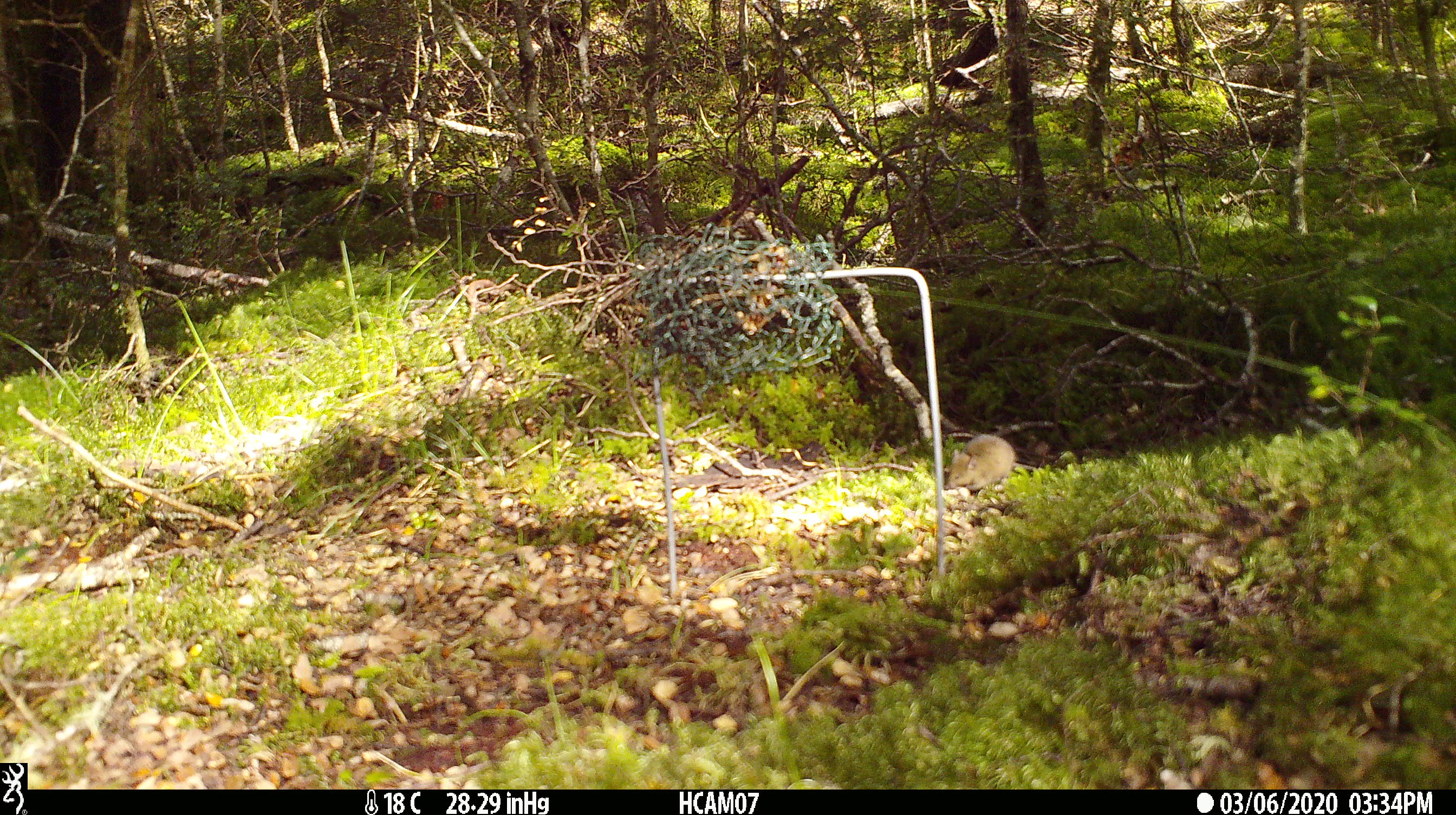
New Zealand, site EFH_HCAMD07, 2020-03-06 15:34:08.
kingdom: Animalia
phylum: Chordata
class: Mammalia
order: Rodentia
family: Muridae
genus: Mus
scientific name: Mus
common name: mouse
Mouse (Mus).